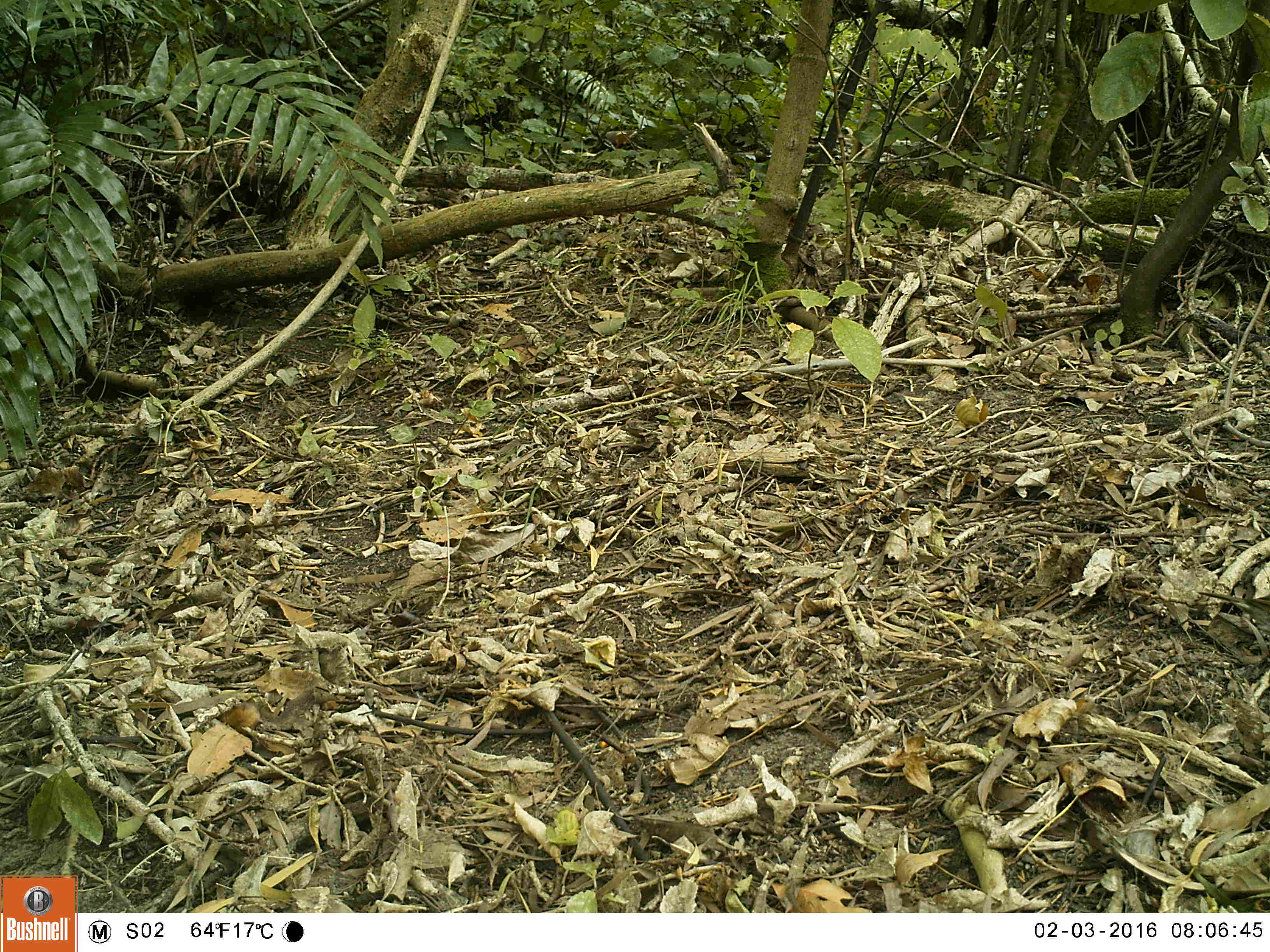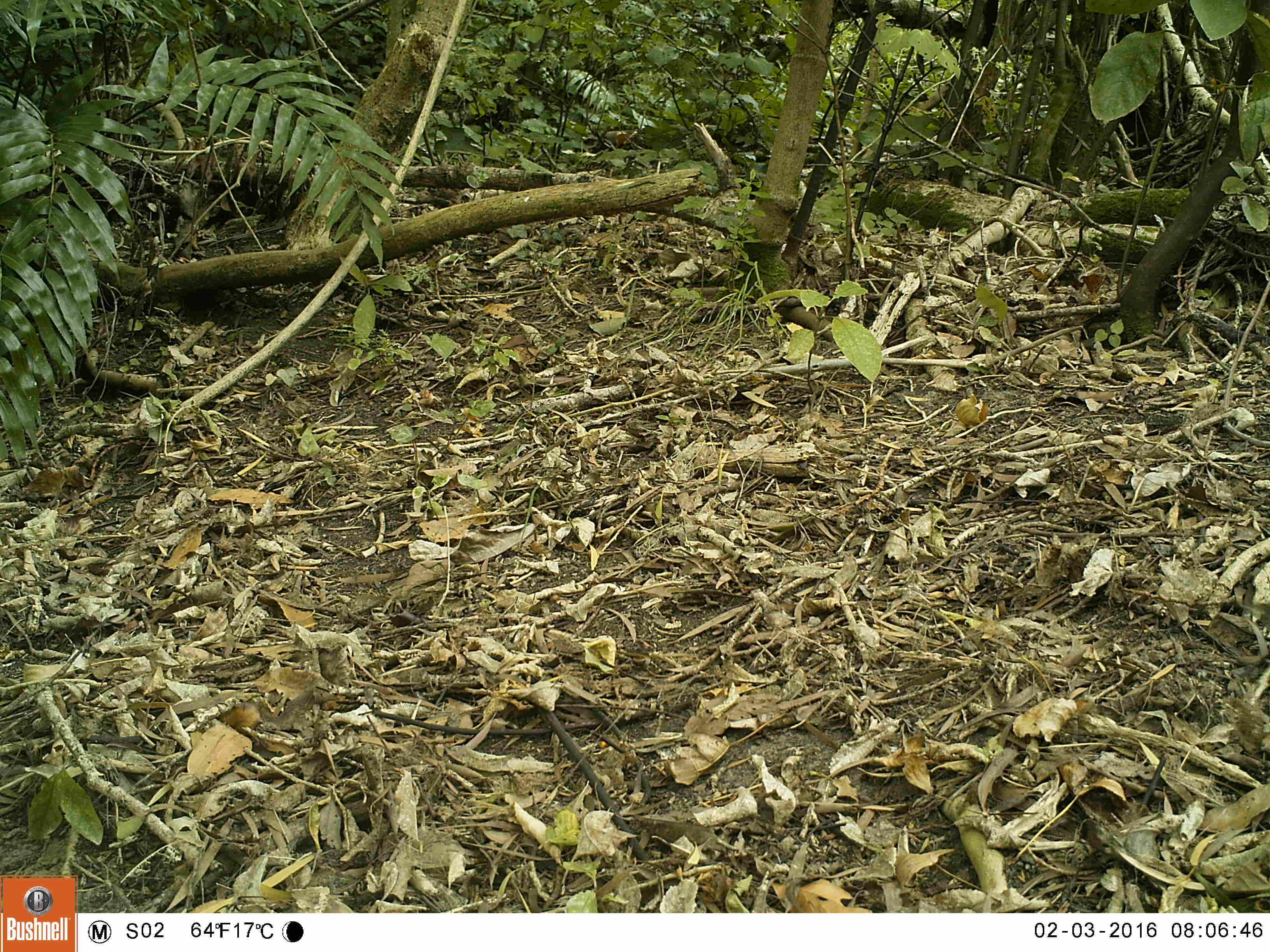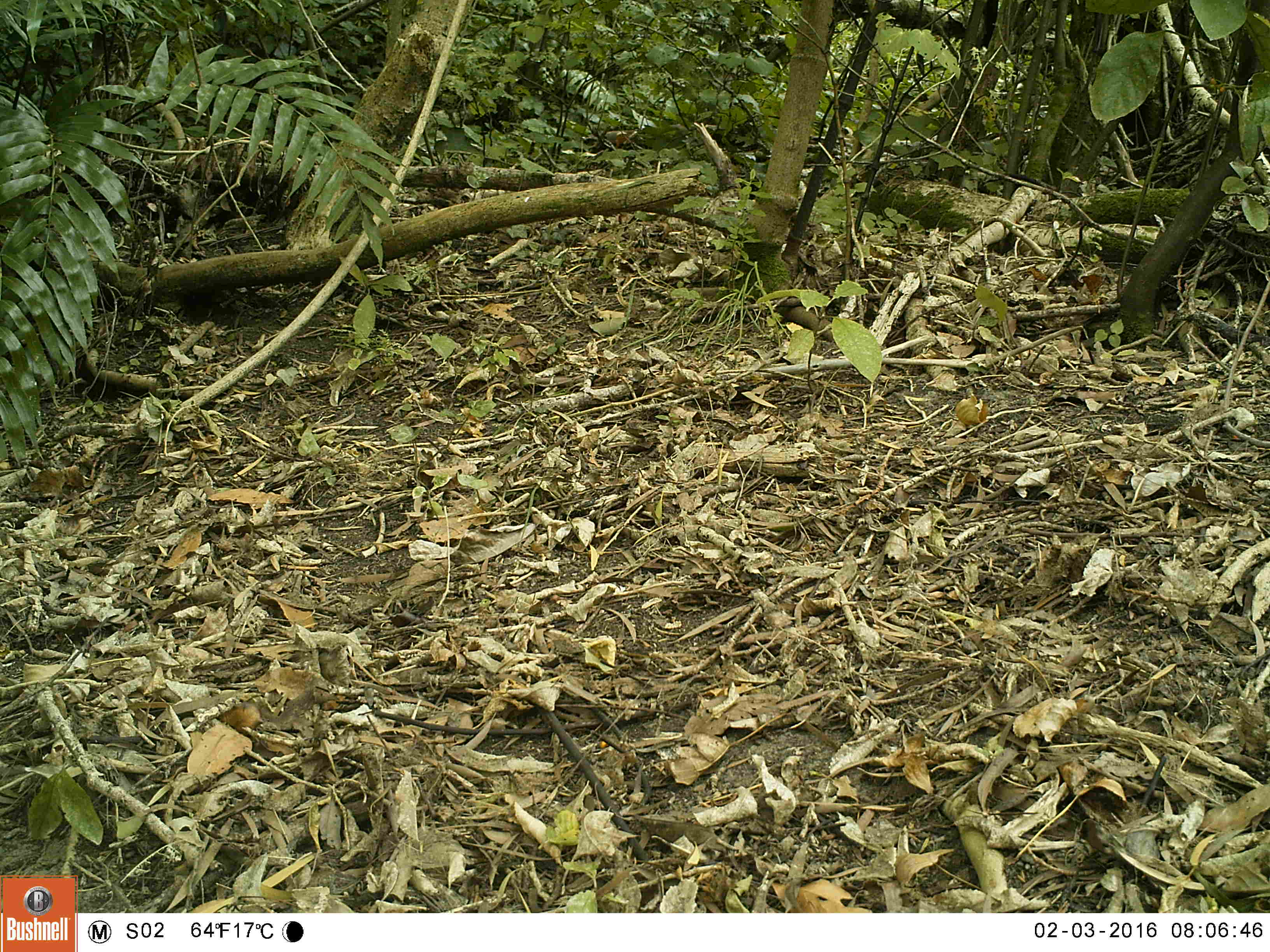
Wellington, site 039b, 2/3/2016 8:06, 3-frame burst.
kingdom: Animalia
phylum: Chordata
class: Aves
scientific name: Aves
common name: bird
Bird (Aves).